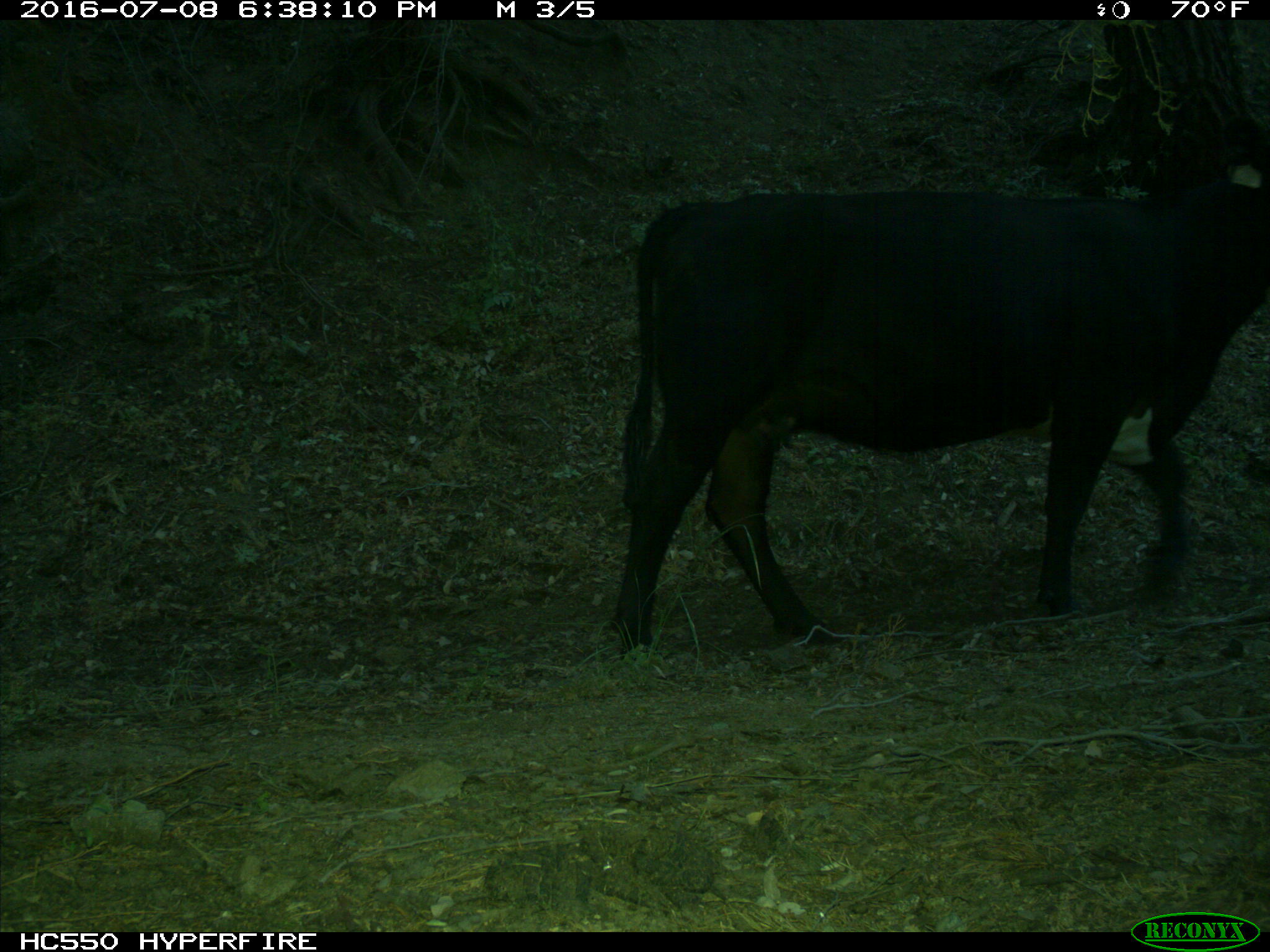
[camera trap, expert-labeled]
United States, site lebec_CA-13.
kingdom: Animalia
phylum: Chordata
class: Mammalia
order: Artiodactyla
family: Bovidae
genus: Bos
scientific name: Bos taurus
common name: domestic cow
Bos taurus (domestic cow).